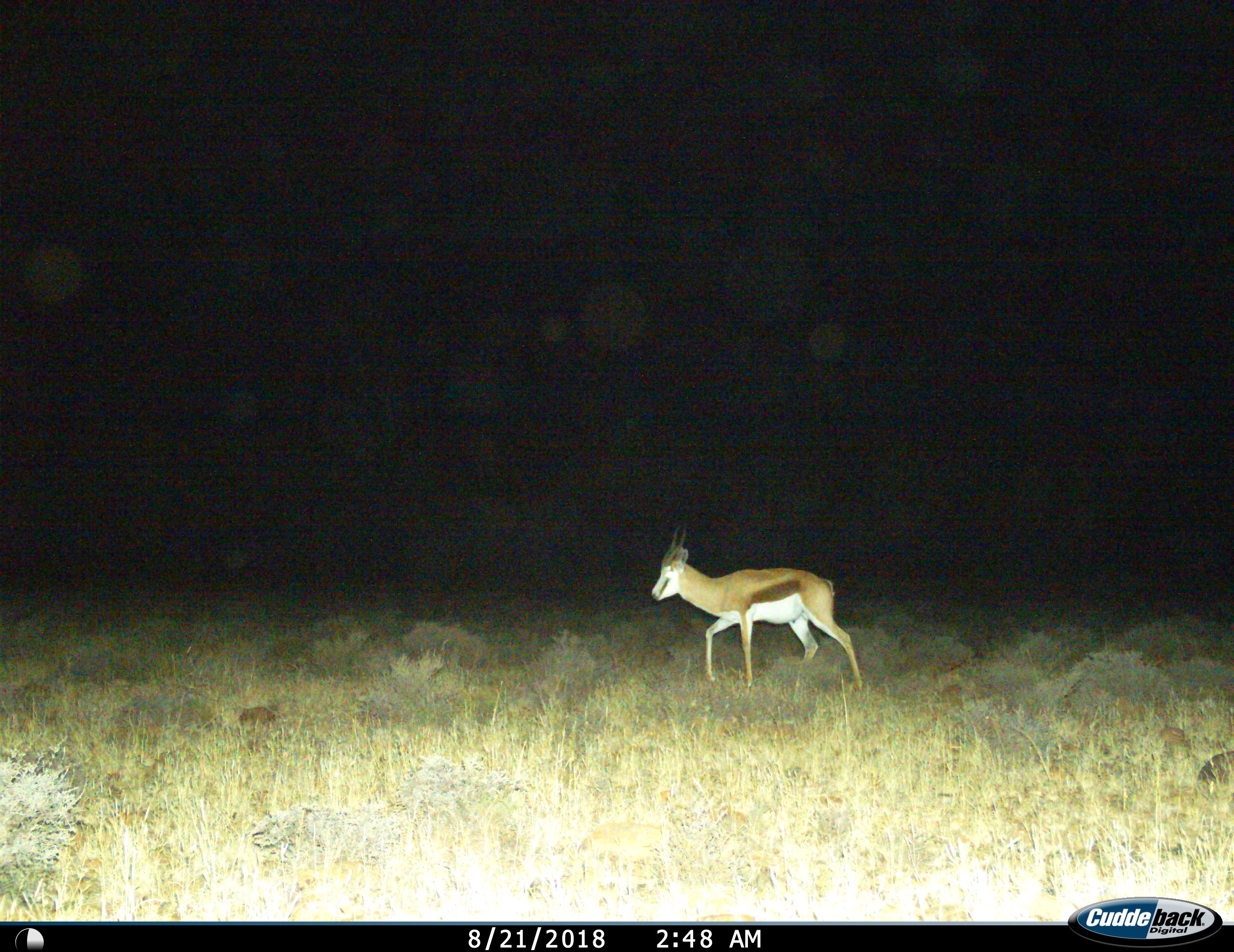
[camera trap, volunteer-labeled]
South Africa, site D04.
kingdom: Animalia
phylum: Chordata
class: Mammalia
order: Artiodactyla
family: Bovidae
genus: Antidorcas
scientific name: Antidorcas marsupialis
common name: springbok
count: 1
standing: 0%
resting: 0%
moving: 100%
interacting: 0%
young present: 0%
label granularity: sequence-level